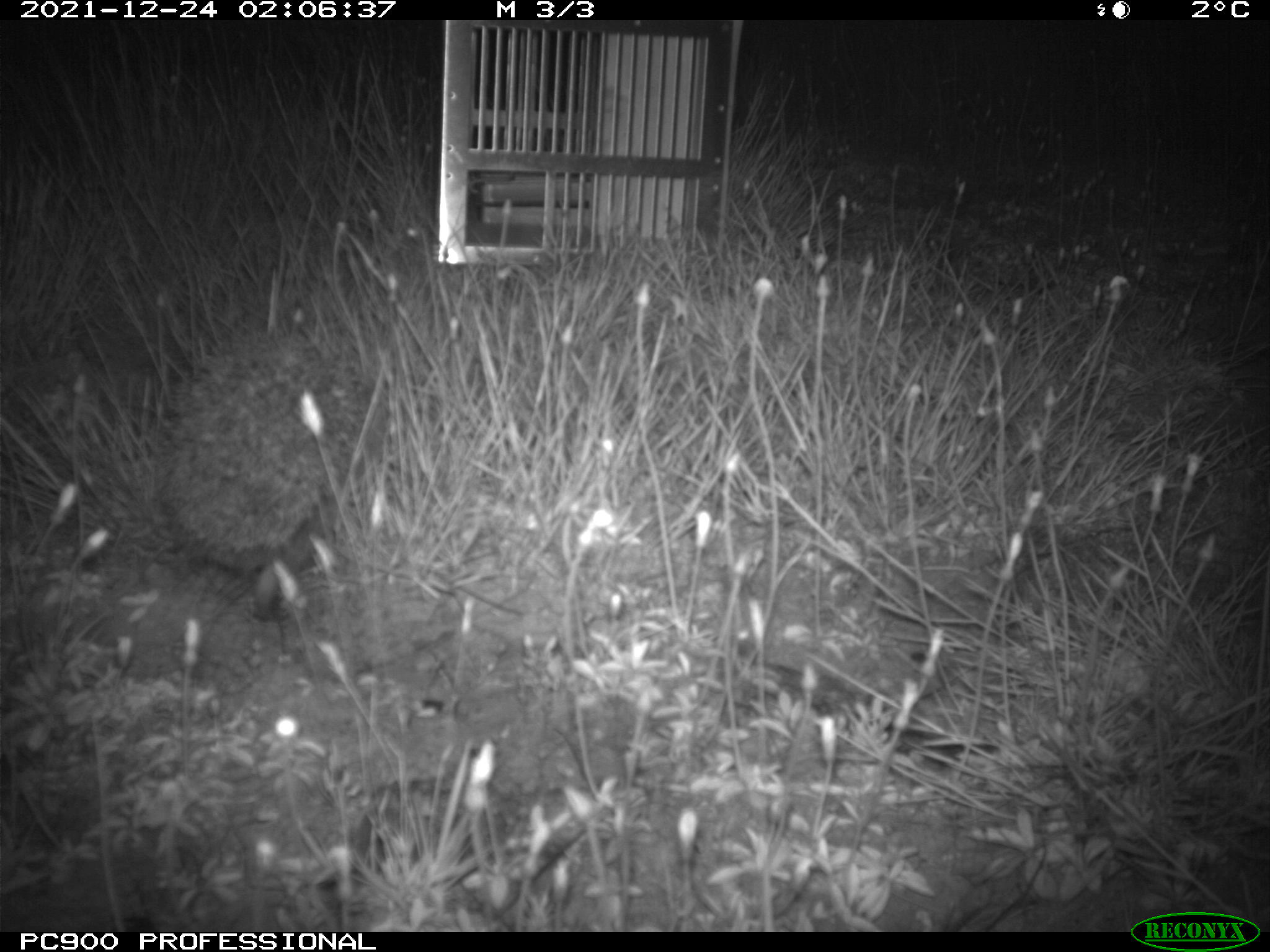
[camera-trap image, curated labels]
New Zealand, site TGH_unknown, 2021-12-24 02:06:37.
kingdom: Animalia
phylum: Chordata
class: Mammalia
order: Eulipotyphla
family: Erinaceidae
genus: Erinaceus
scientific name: Erinaceus europaeus europaeus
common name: european hedgehog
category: hedgehog